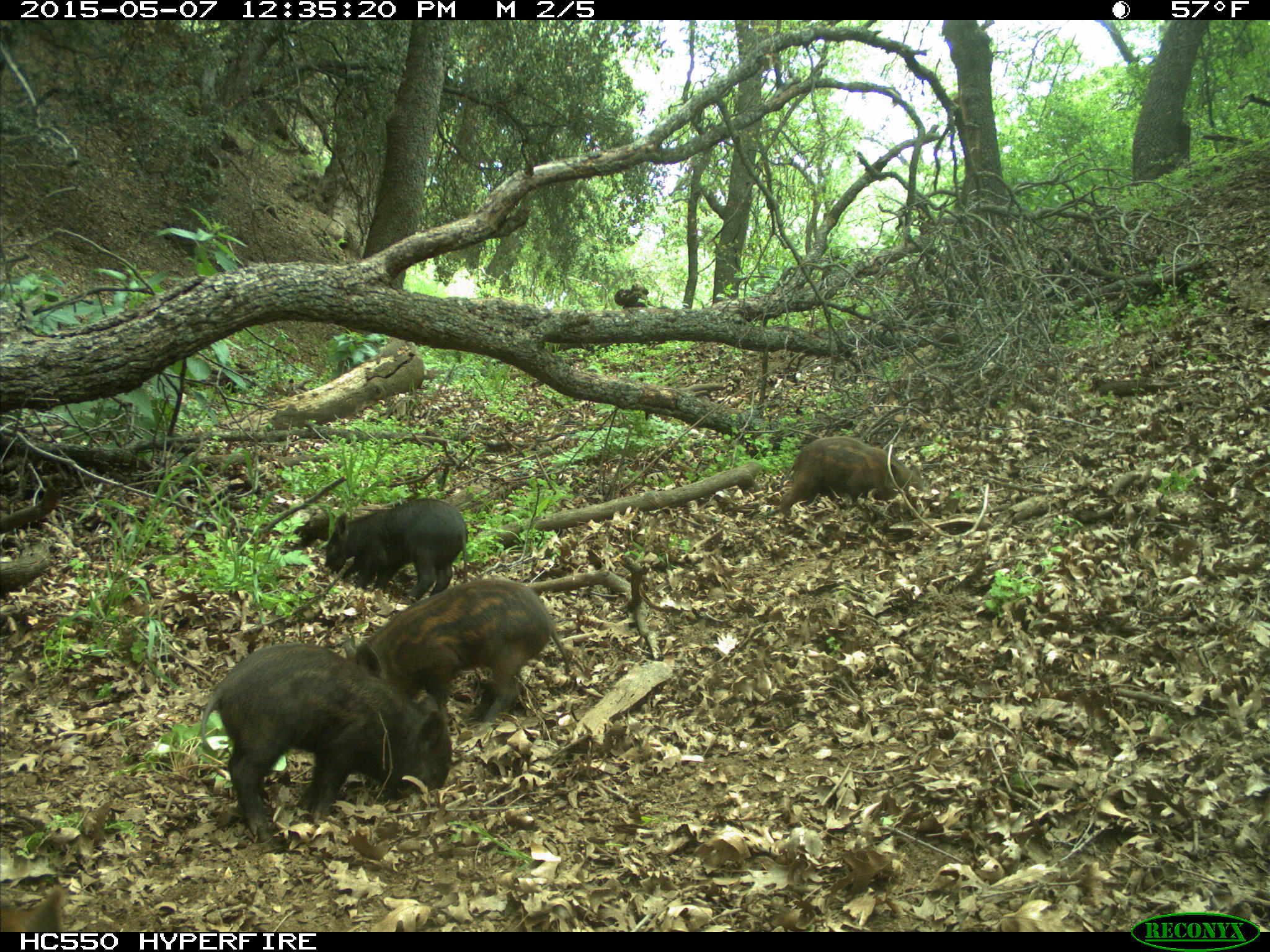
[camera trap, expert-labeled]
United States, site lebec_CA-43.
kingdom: Animalia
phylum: Chordata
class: Mammalia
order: Artiodactyla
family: Suidae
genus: Sus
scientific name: Sus scrofa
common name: wild boar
Sus scrofa (wild boar).